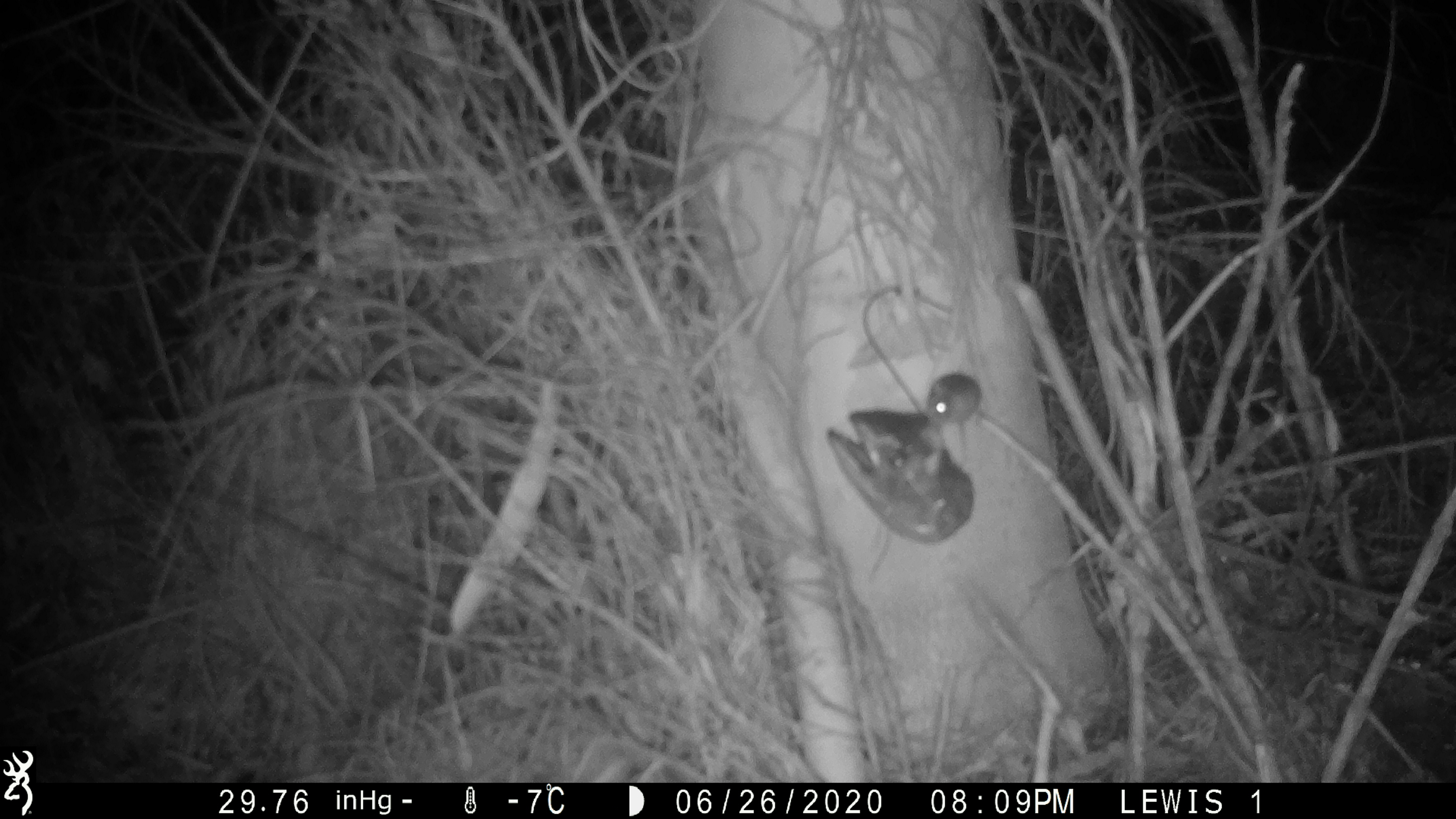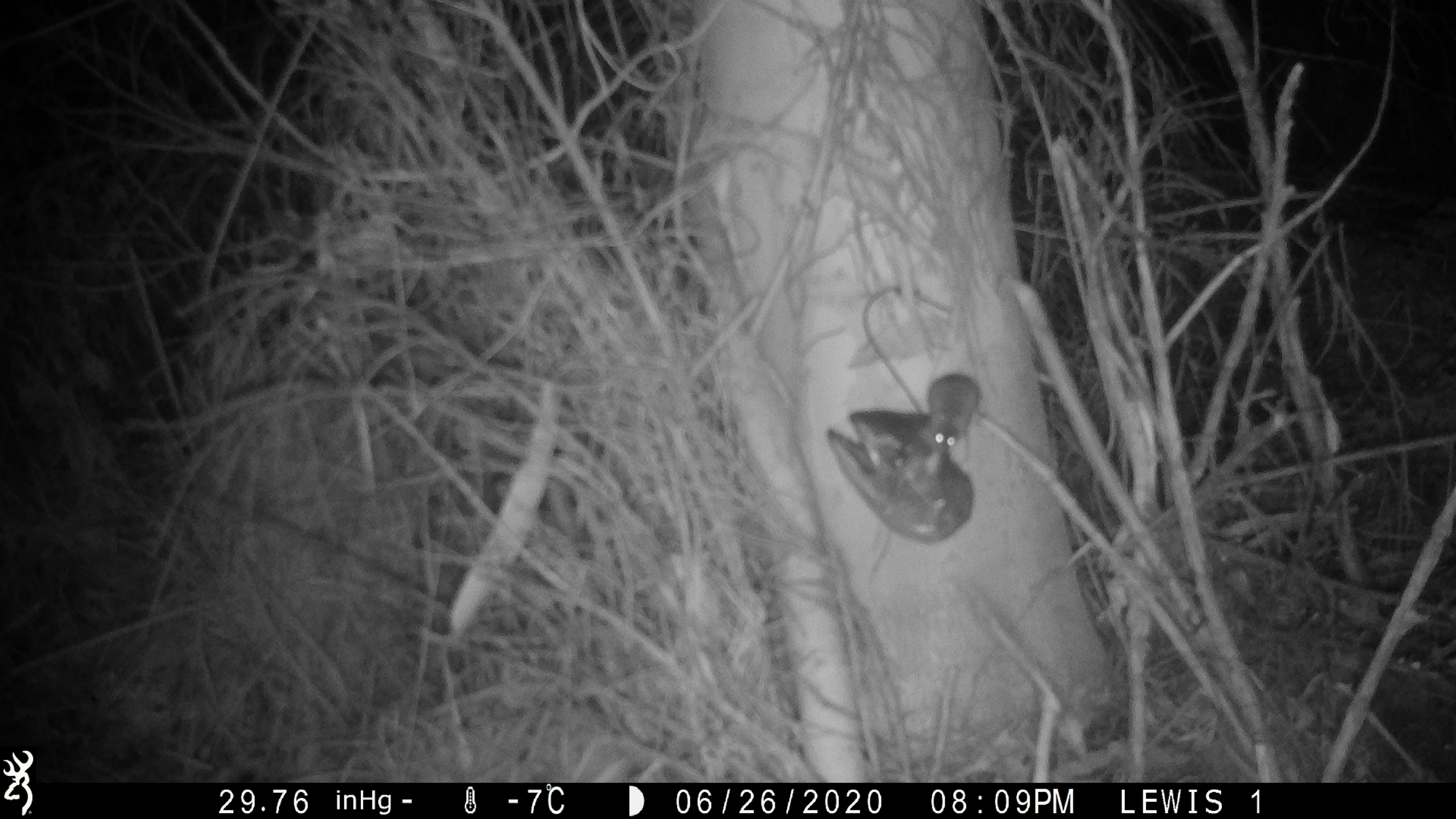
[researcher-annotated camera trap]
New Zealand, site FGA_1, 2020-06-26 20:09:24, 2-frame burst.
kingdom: Animalia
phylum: Chordata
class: Mammalia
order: Rodentia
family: Muridae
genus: Mus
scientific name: Mus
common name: mouse